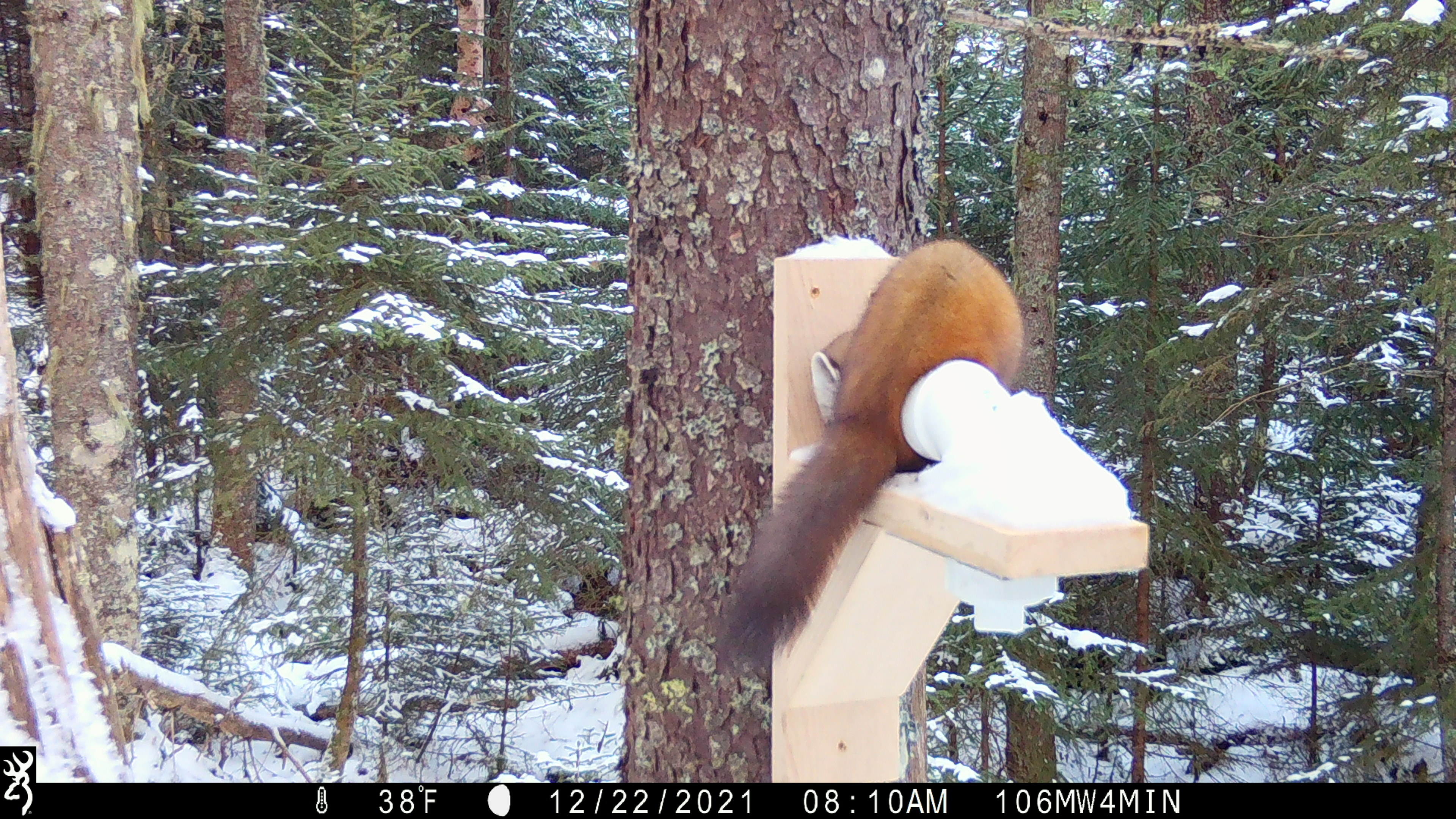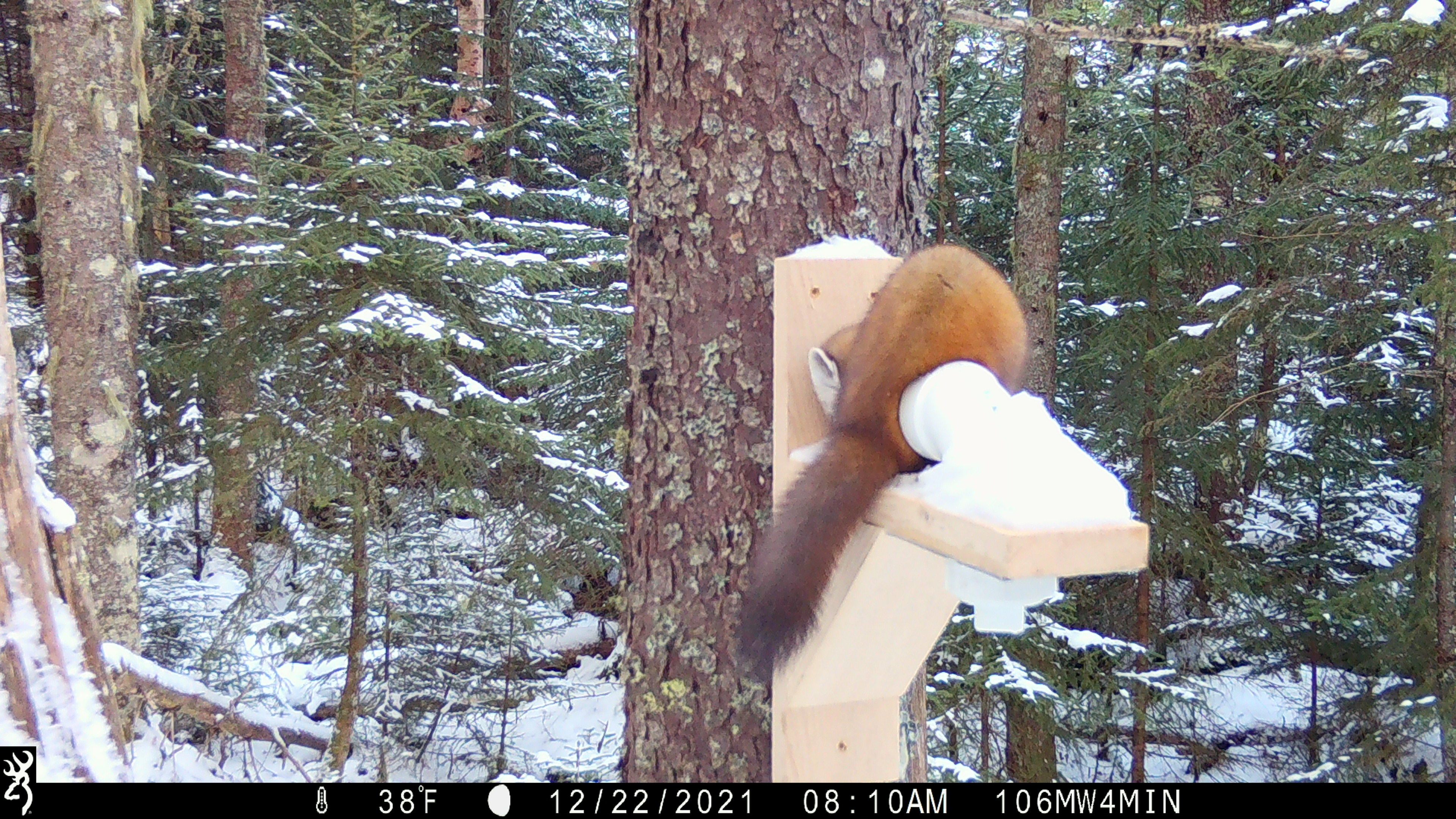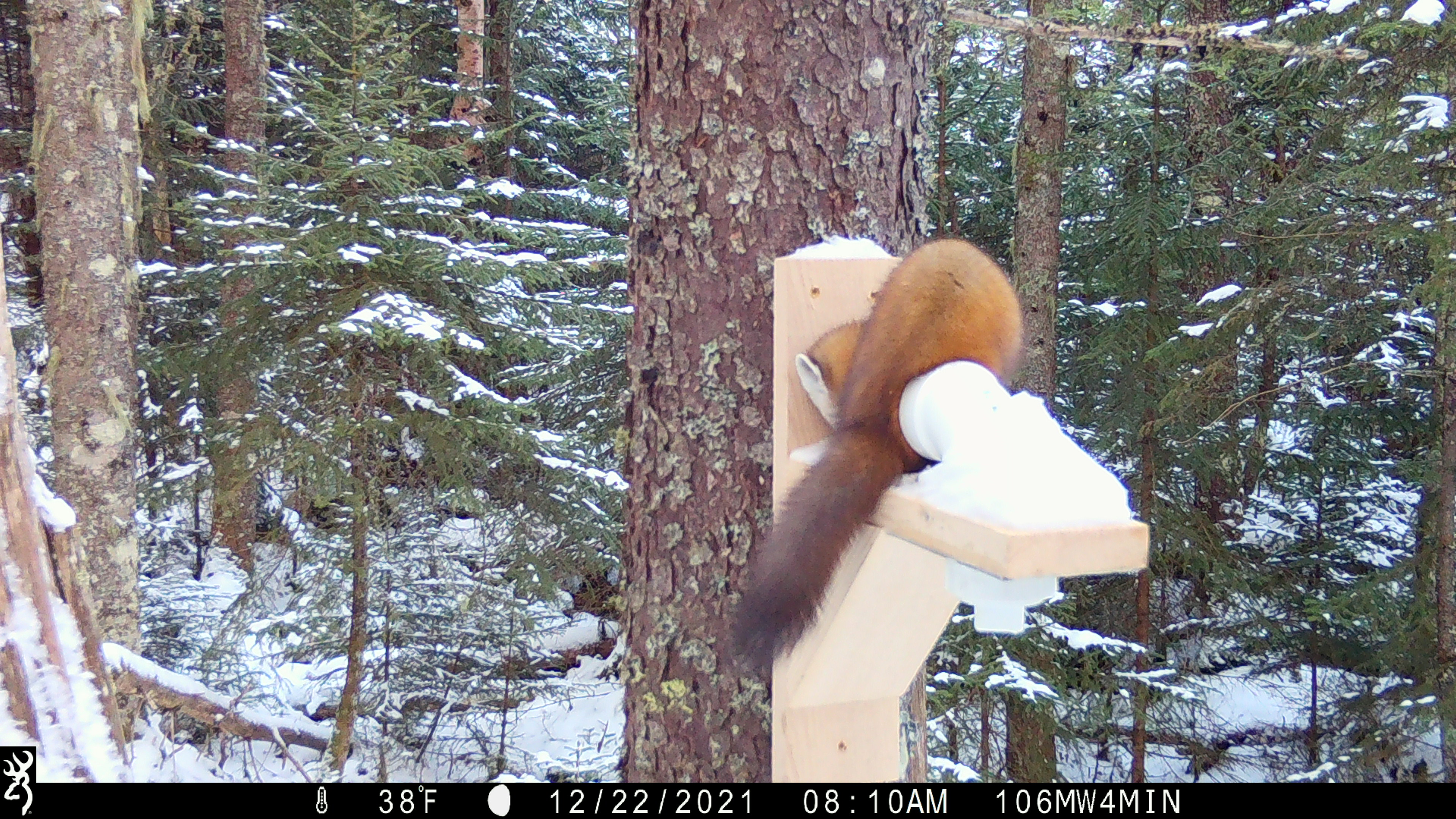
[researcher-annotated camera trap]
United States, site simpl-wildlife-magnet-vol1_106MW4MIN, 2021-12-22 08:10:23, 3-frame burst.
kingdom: Animalia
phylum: Chordata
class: Mammalia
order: Carnivora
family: Mustelidae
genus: Martes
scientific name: Martes americana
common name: american marten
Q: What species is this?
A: American marten (Martes americana).